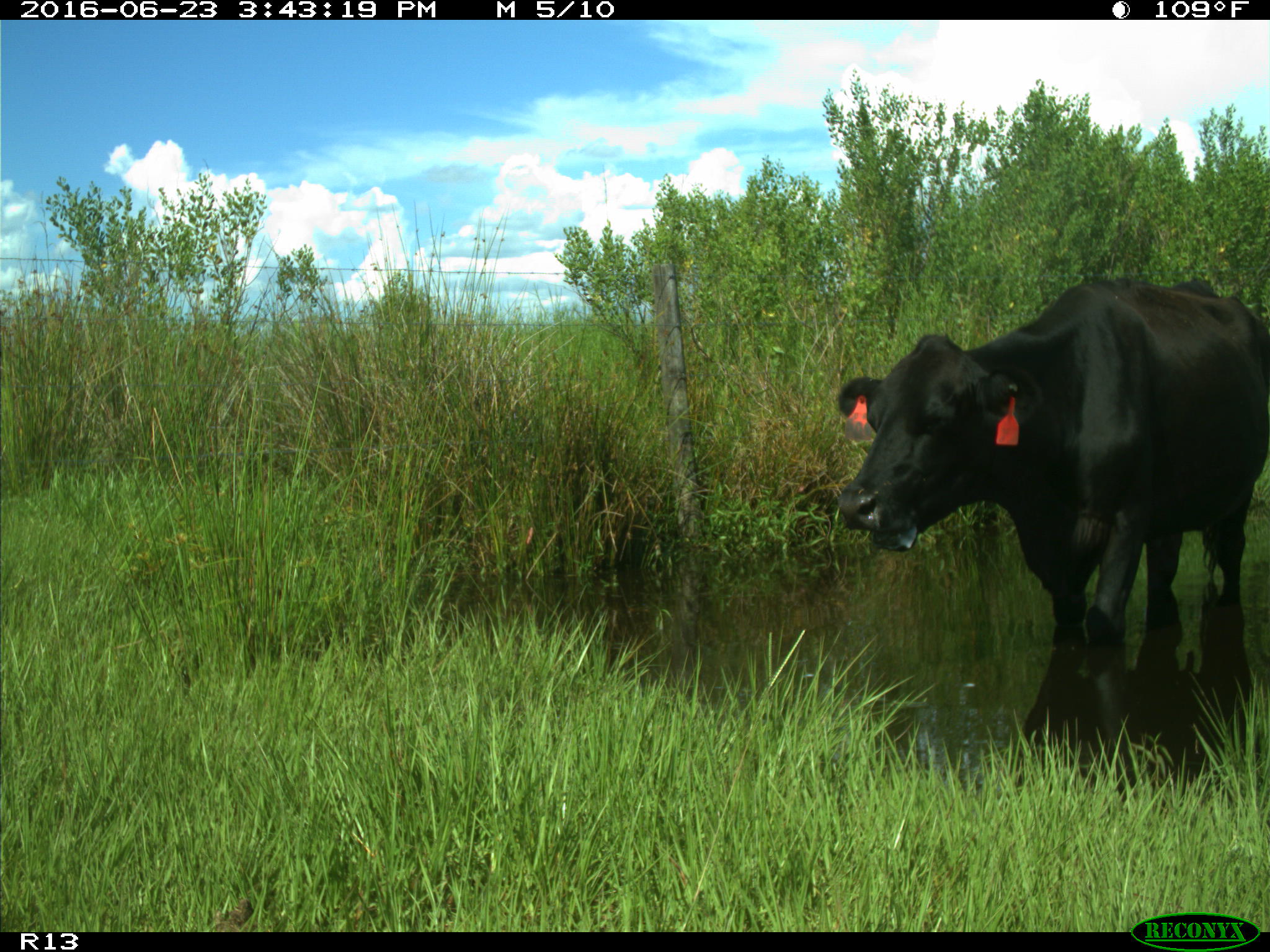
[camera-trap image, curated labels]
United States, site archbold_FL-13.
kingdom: Animalia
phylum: Chordata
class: Mammalia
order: Artiodactyla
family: Bovidae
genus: Bos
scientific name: Bos taurus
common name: domestic cow